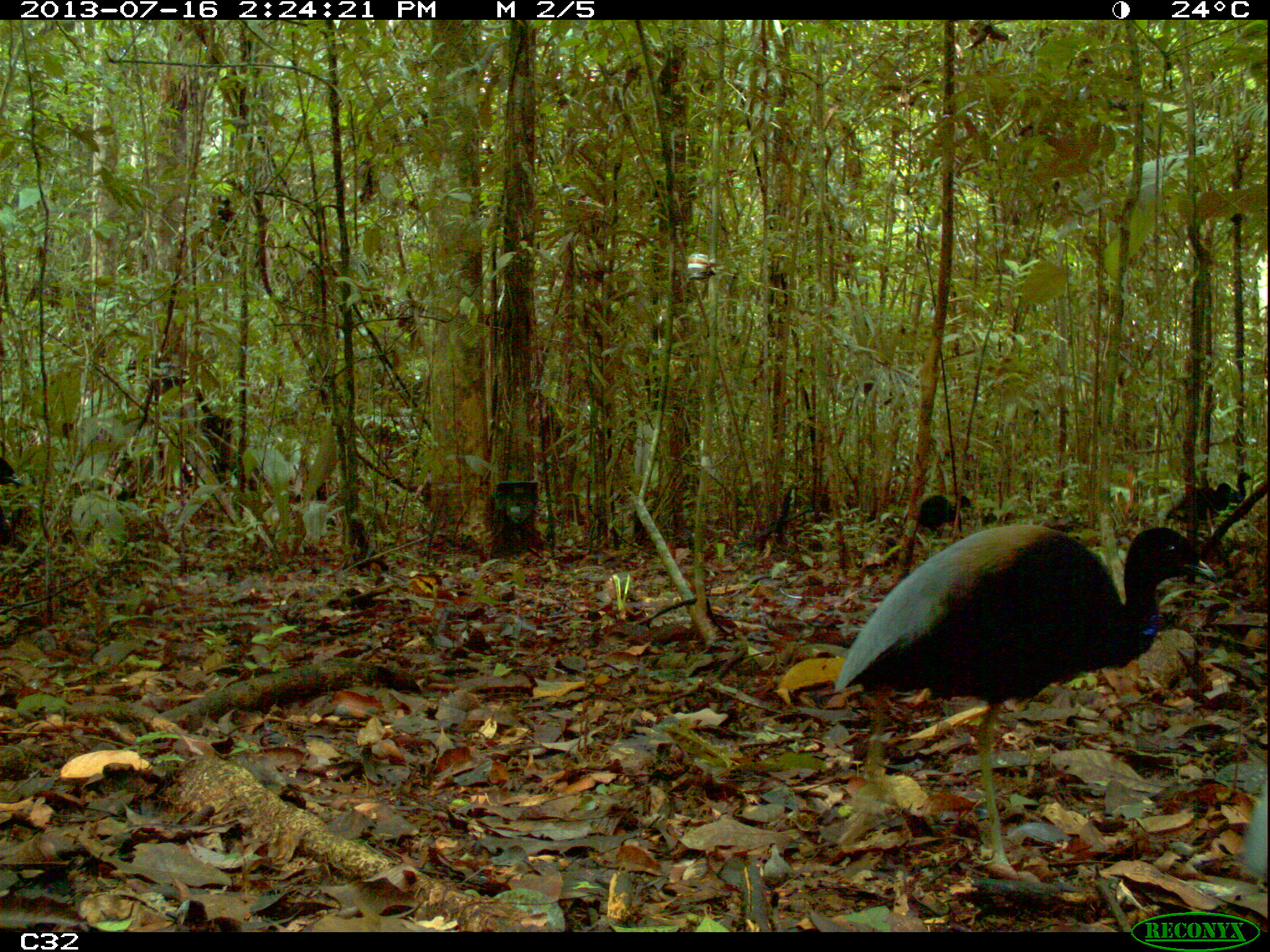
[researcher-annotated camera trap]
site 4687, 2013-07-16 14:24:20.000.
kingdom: Animalia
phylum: Chordata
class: Aves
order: Gruiformes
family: Psophiidae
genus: Psophia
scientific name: Psophia crepitans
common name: gray-winged trumpeter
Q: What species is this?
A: Psophia crepitans (gray-winged trumpeter).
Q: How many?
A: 8.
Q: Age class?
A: Adult.